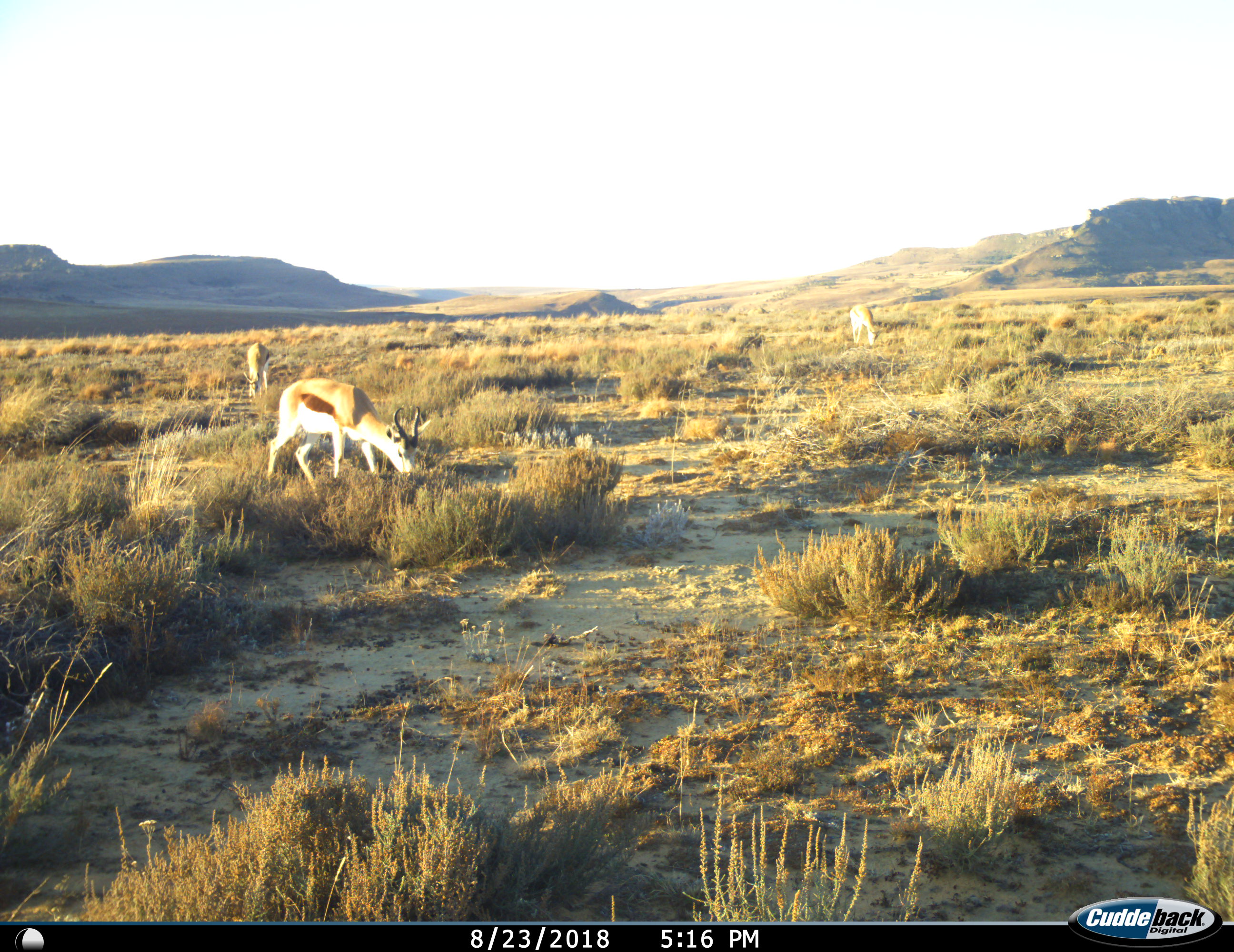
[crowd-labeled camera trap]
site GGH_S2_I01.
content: unidentified animal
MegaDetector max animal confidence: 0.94